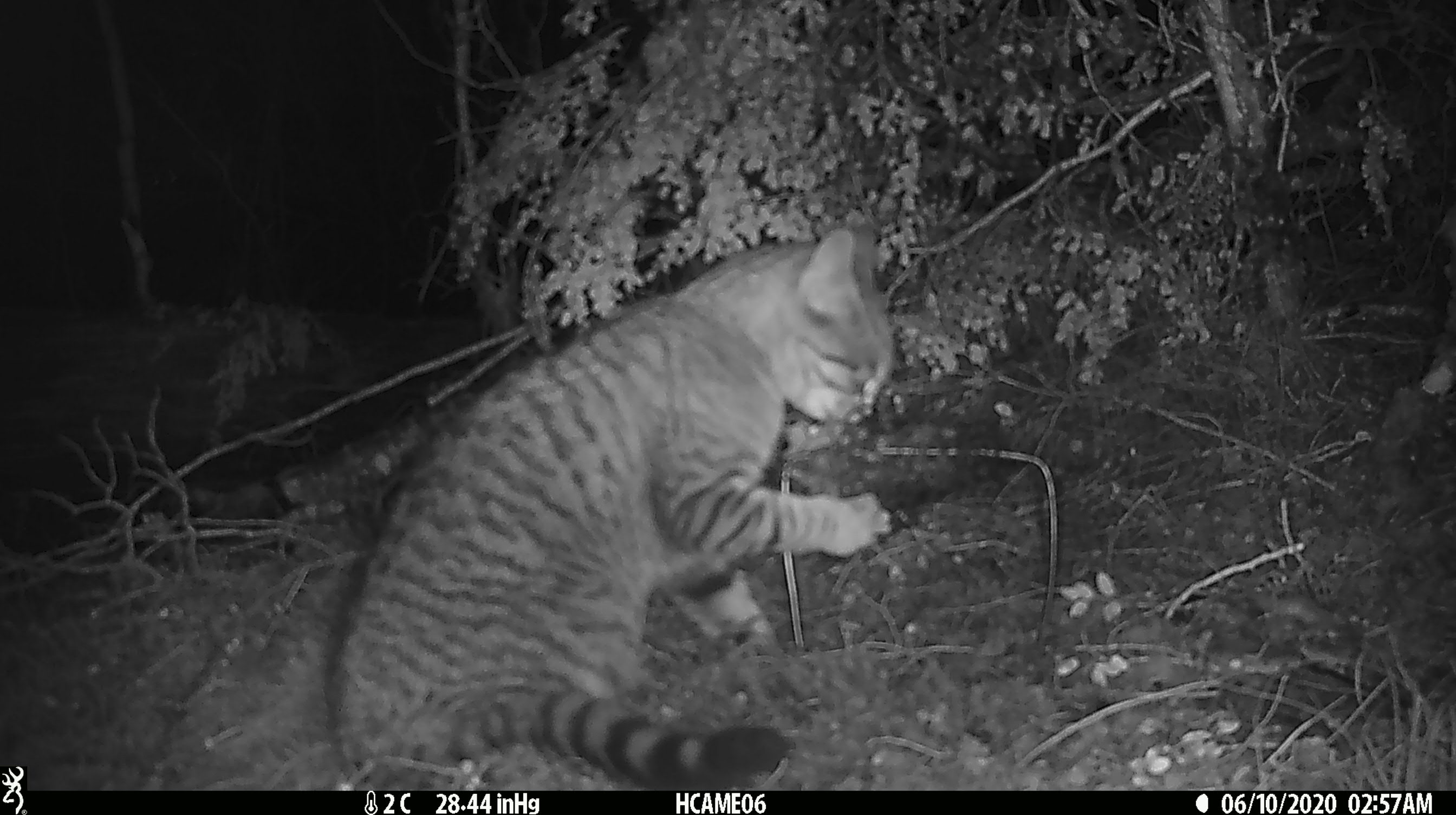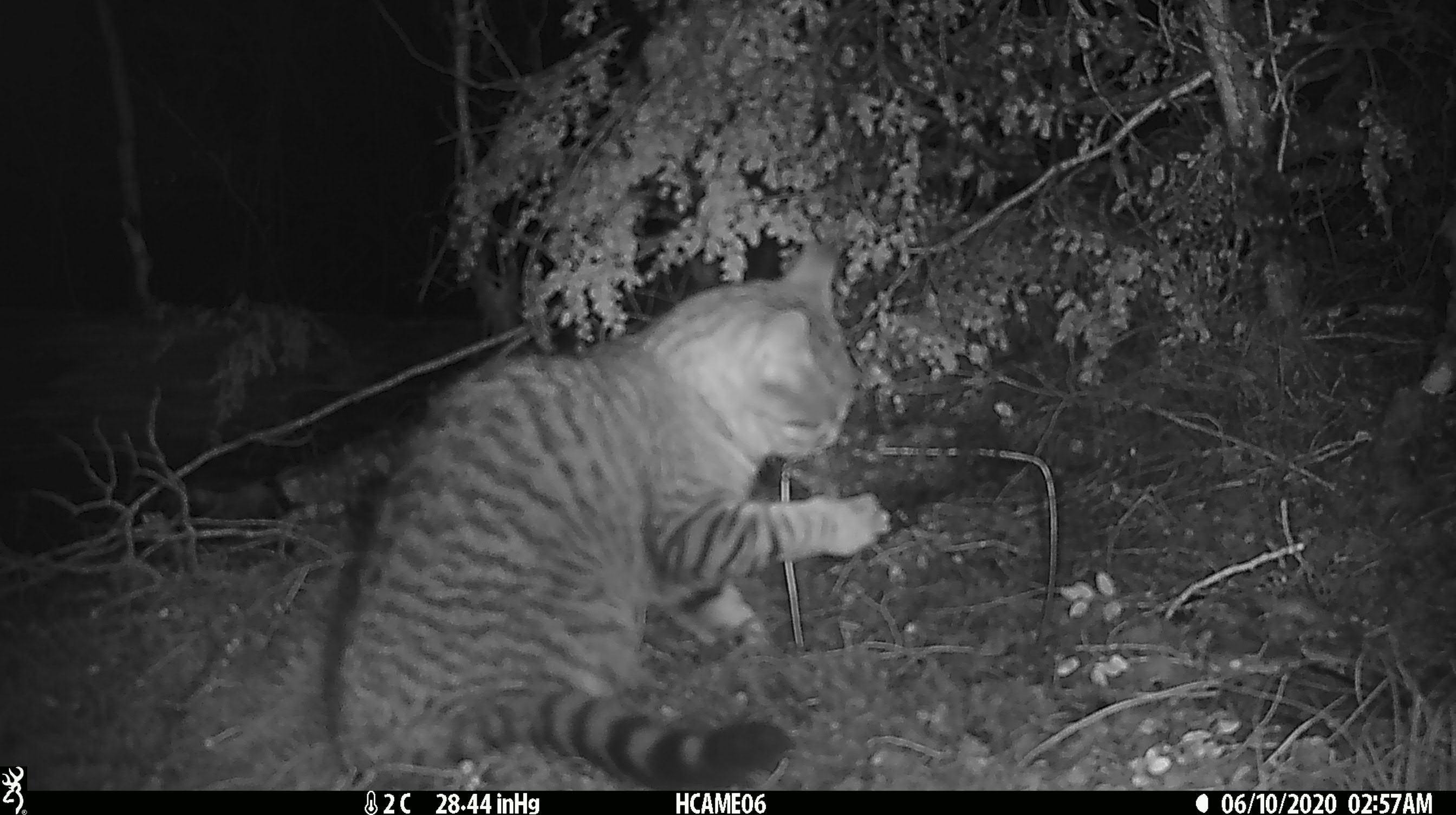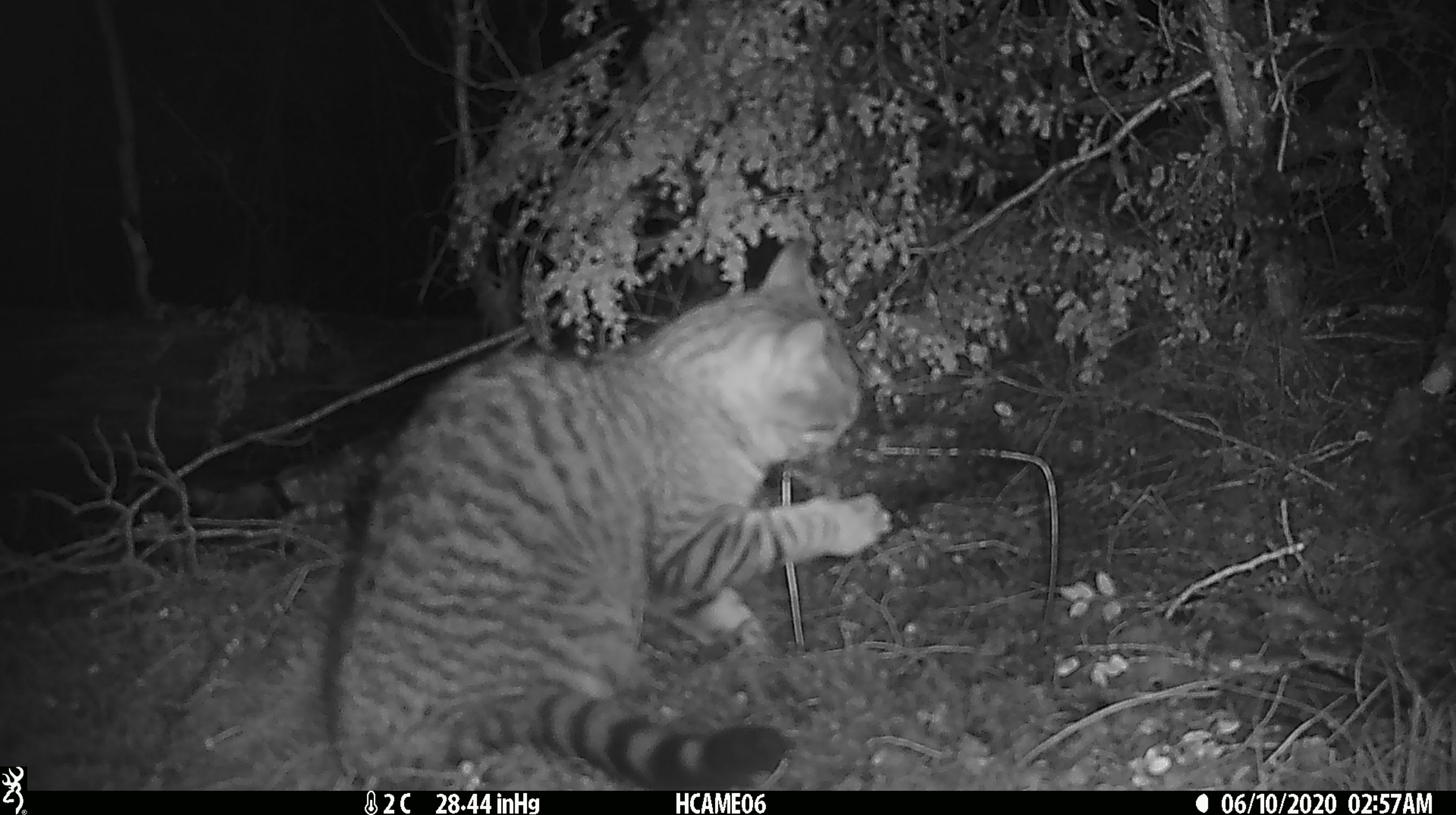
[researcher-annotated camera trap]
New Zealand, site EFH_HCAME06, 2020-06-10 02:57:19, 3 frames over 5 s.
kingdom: Animalia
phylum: Chordata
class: Mammalia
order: Carnivora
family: Felidae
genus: Felis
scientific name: Felis catus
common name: domestic cat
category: cat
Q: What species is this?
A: Cat (domestic cat) (Felis catus).